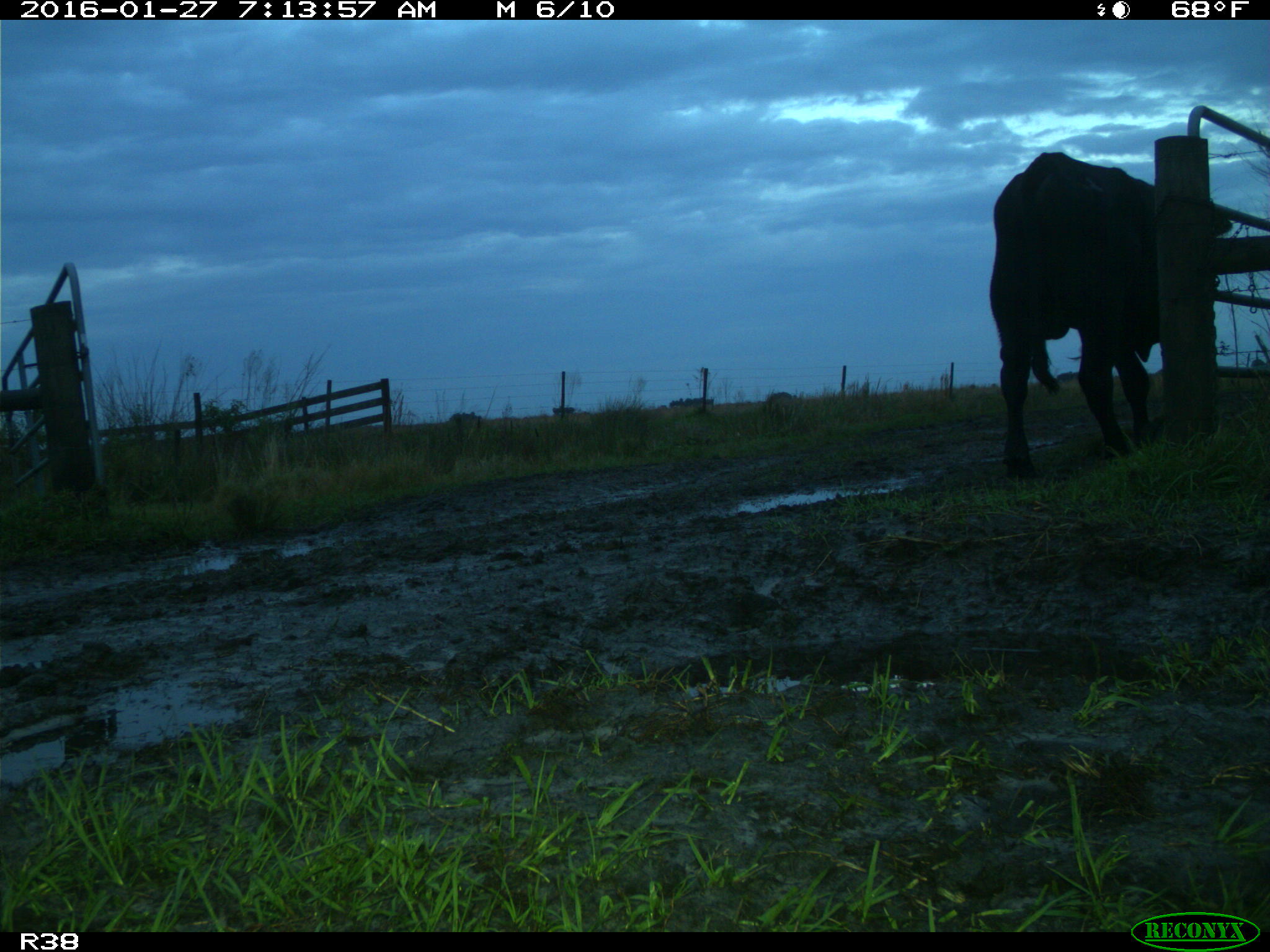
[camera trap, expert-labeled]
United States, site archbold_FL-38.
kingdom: Animalia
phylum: Chordata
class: Mammalia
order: Artiodactyla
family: Bovidae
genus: Bos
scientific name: Bos taurus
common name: domestic cow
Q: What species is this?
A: Bos taurus (domestic cow).